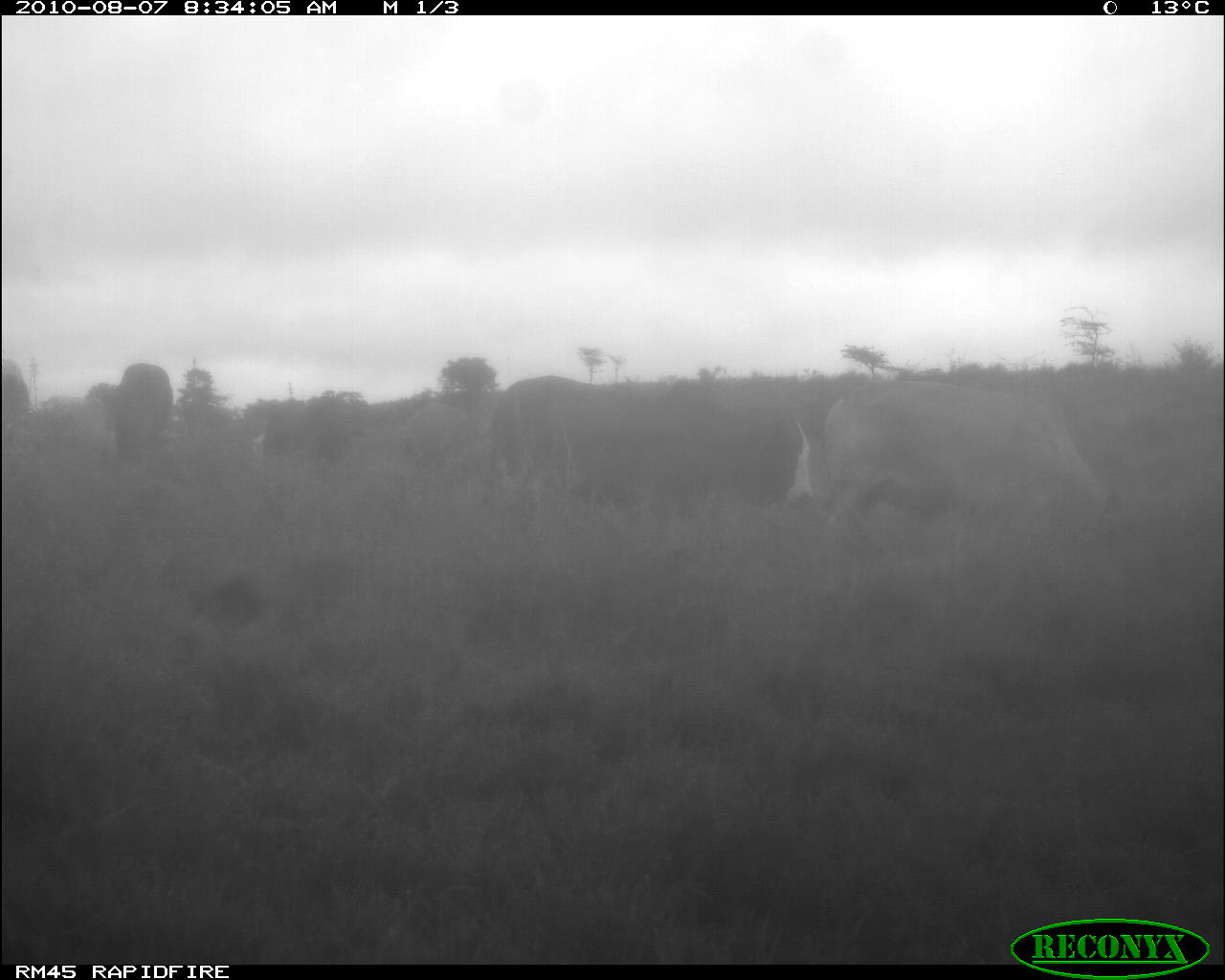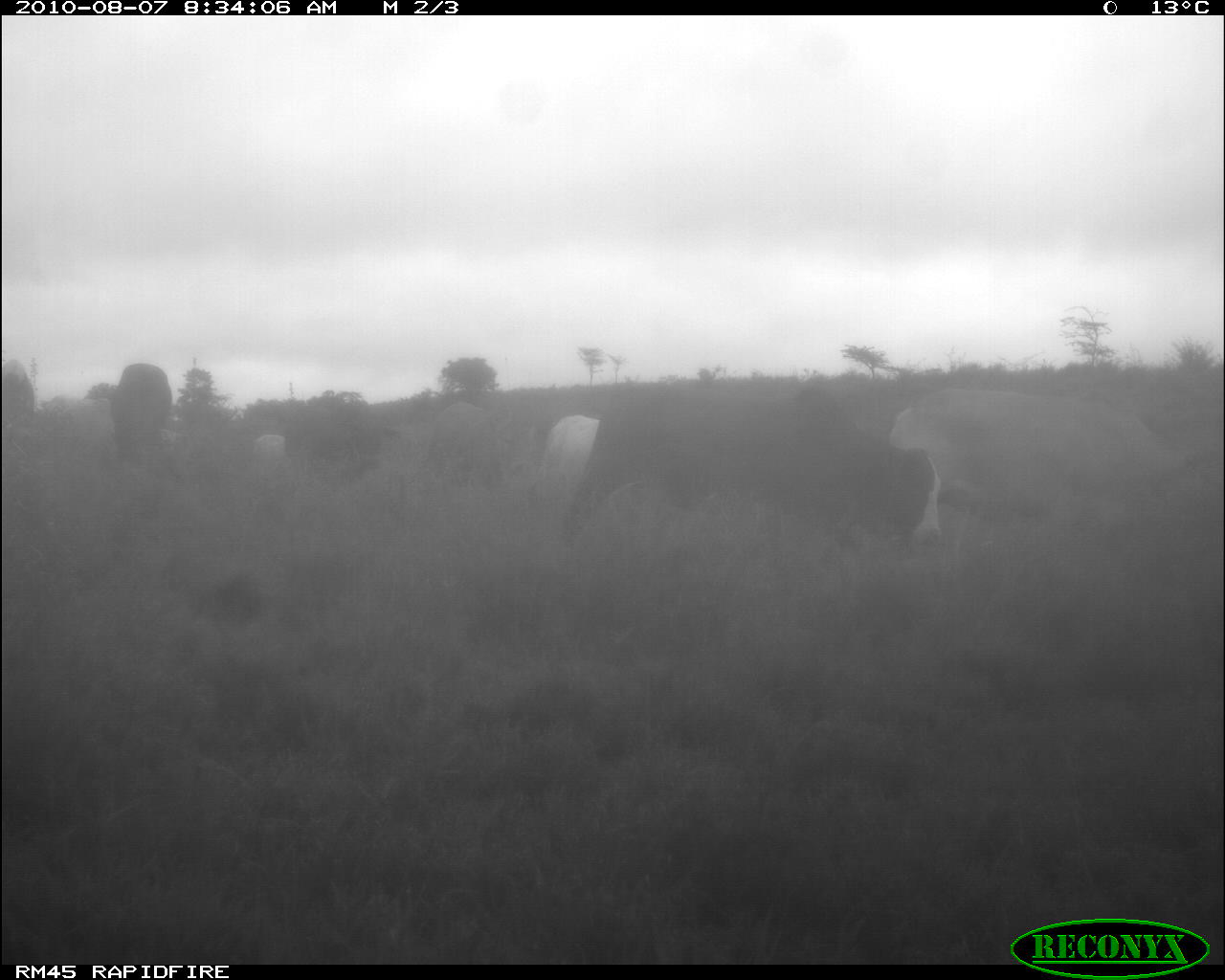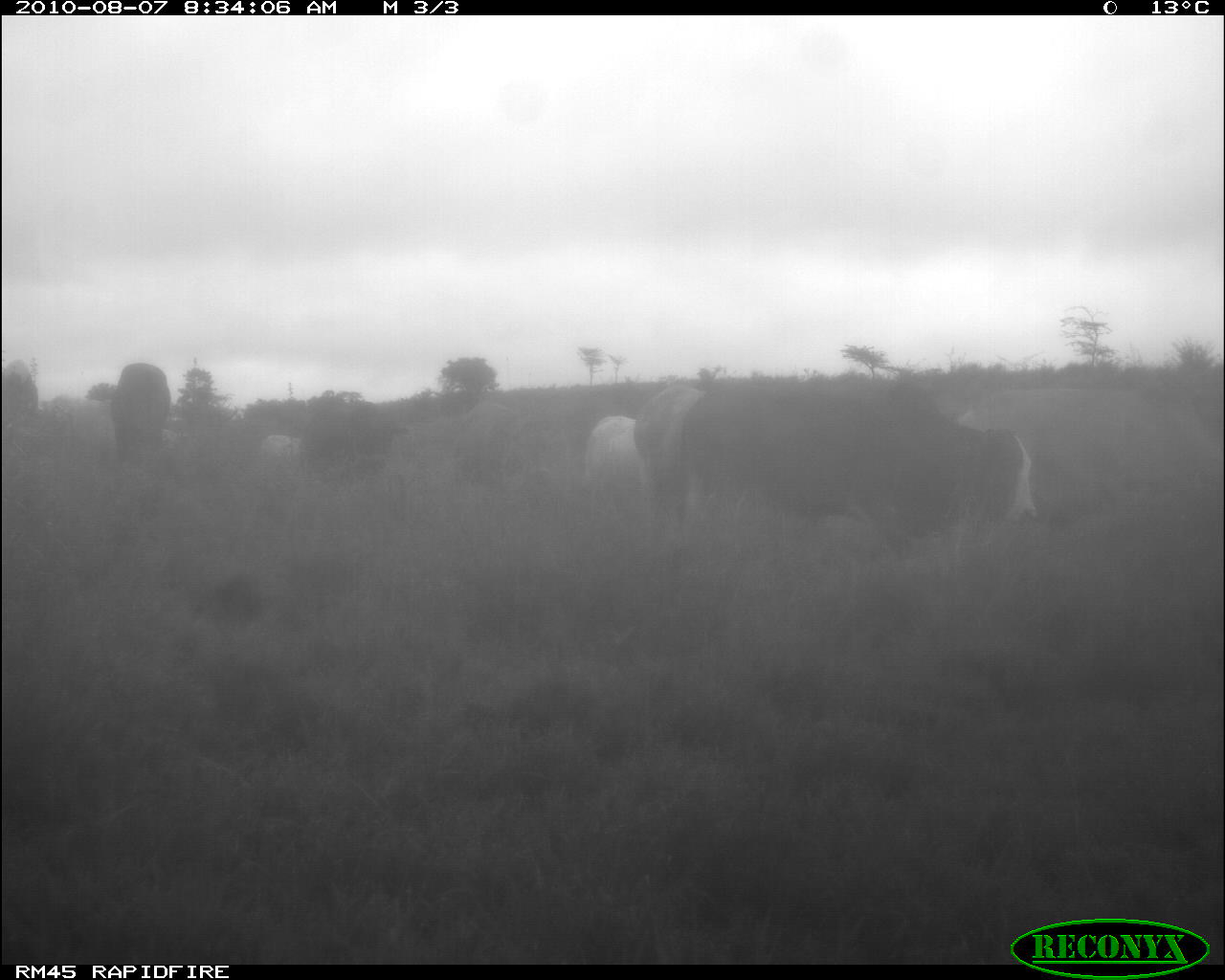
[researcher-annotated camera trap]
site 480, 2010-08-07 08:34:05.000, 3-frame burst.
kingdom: Animalia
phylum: Chordata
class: Mammalia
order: Artiodactyla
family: Bovidae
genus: Bos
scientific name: Bos taurus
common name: domestic cattle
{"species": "Bos taurus (domestic cattle)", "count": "7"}